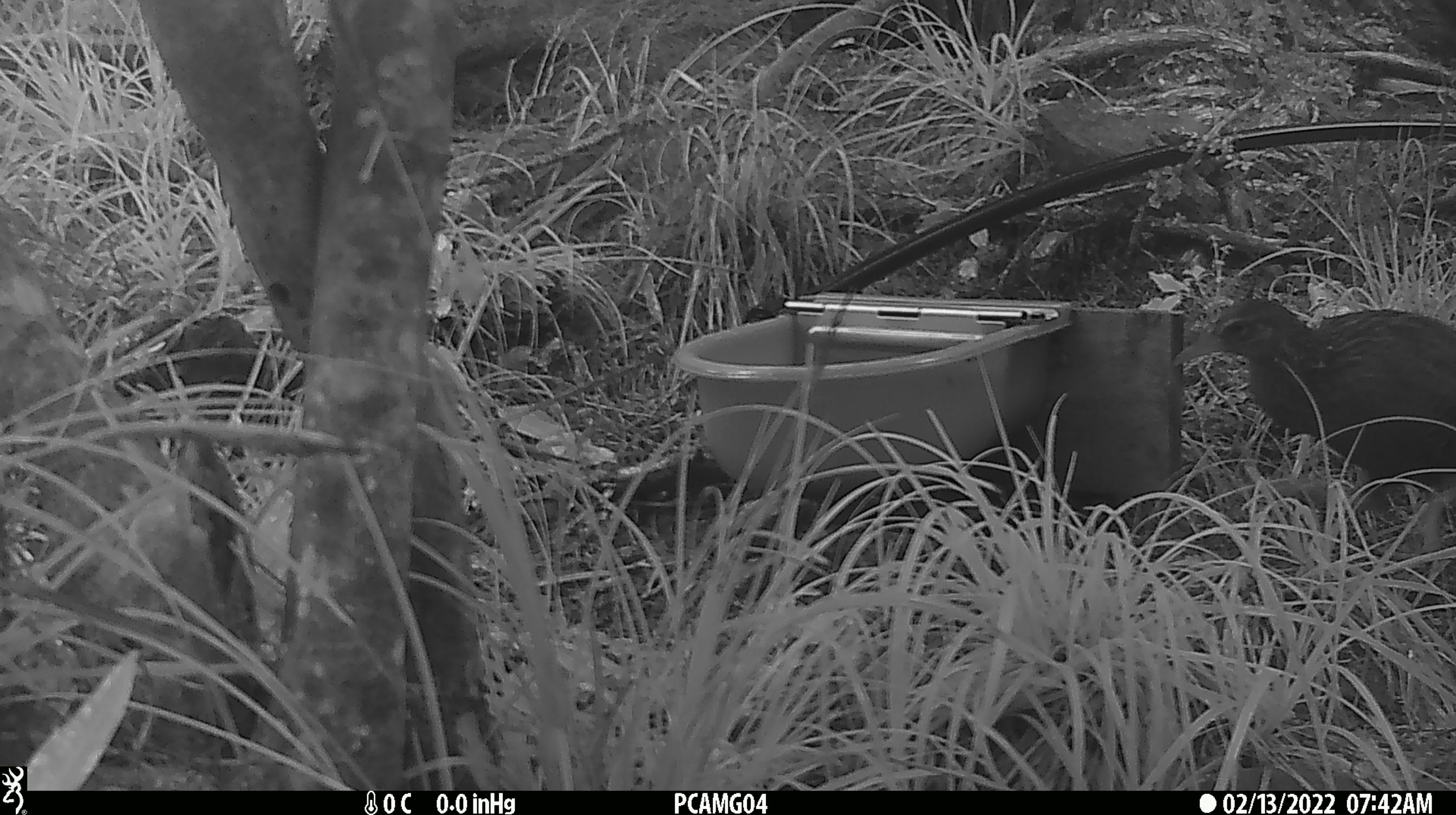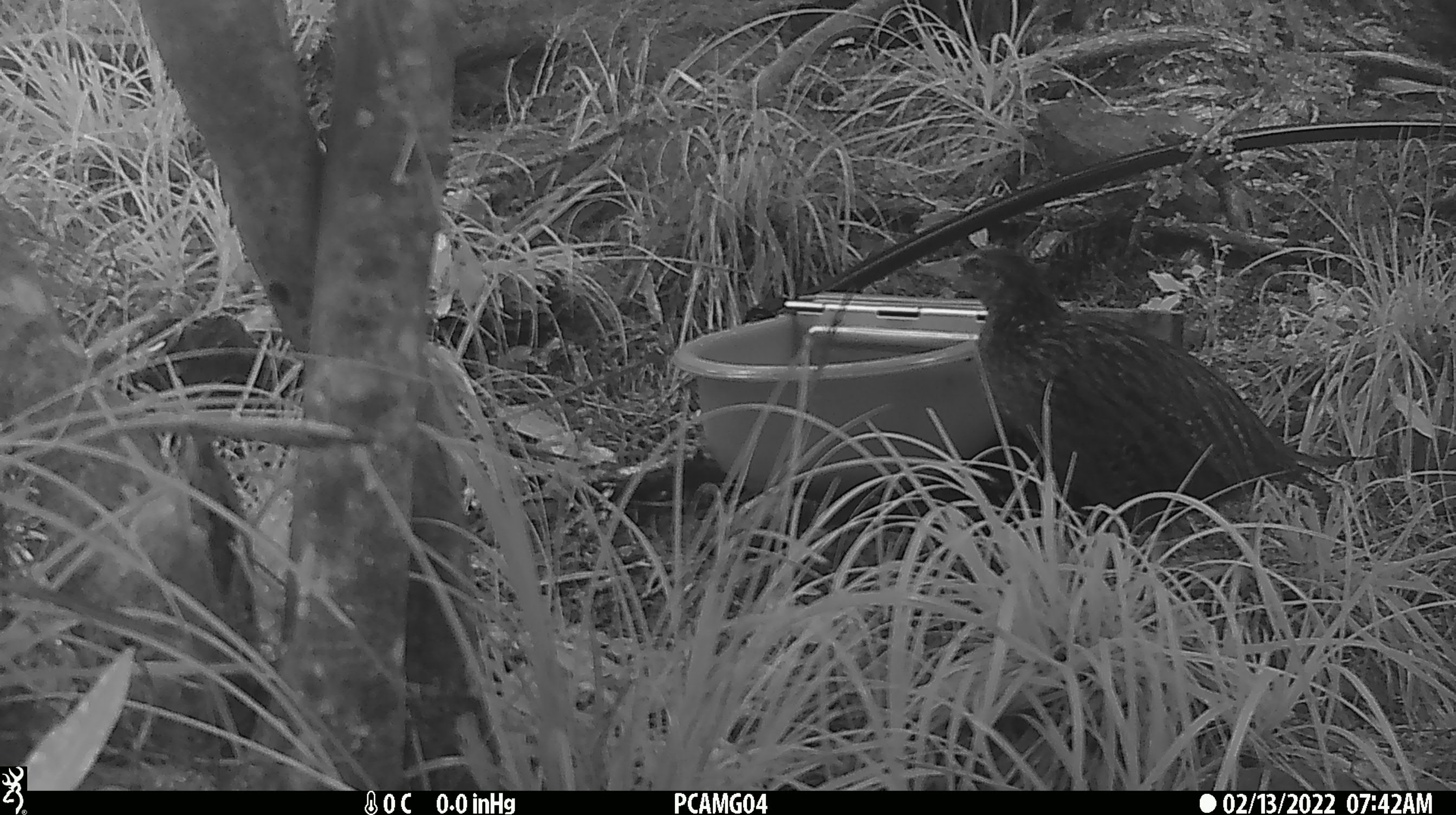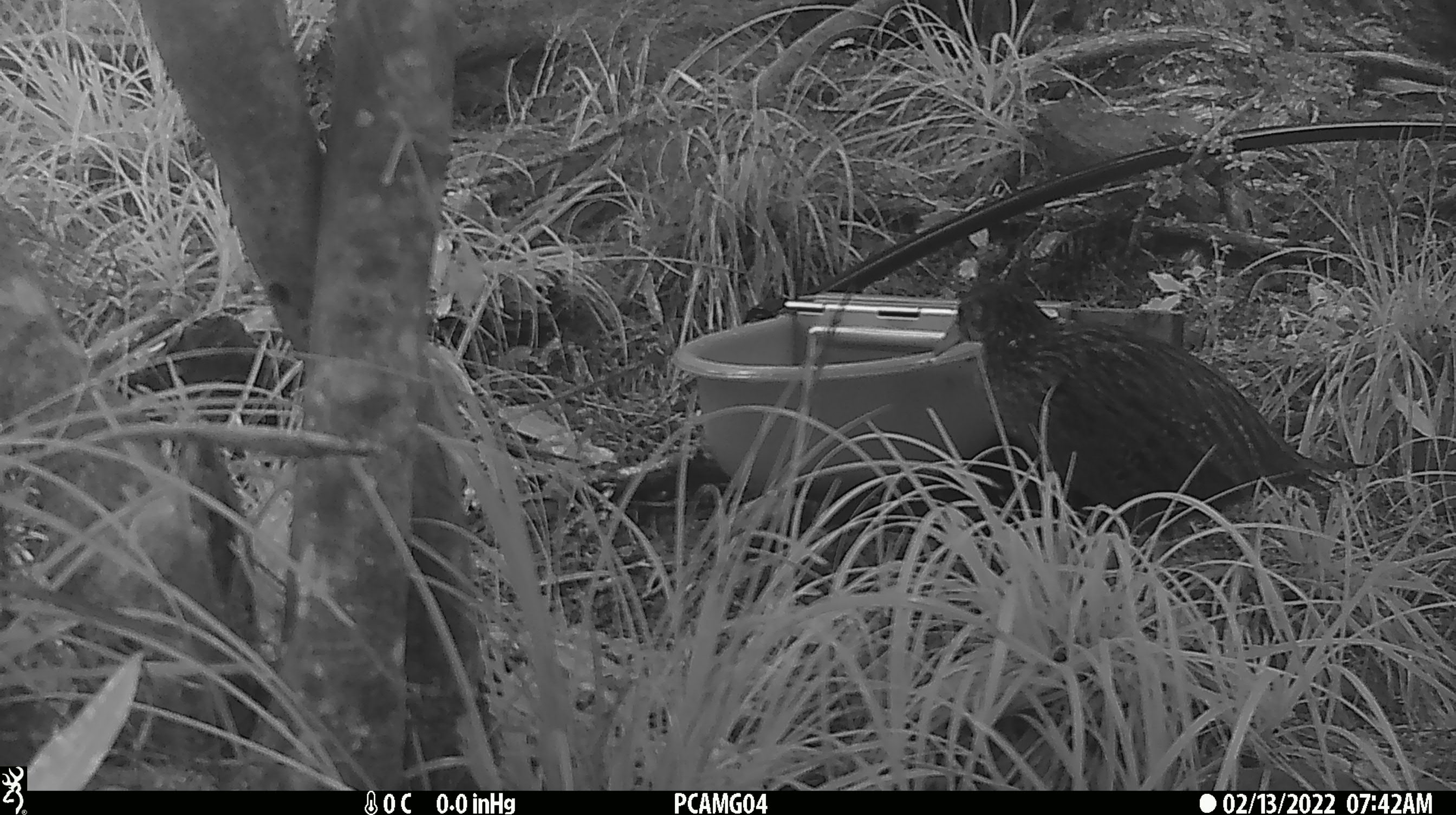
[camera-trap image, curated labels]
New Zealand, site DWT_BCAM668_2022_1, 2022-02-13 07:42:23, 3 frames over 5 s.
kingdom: Animalia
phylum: Chordata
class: Aves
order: Gruiformes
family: Rallidae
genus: Gallirallus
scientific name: Gallirallus australis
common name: weka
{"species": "weka (Gallirallus australis)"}